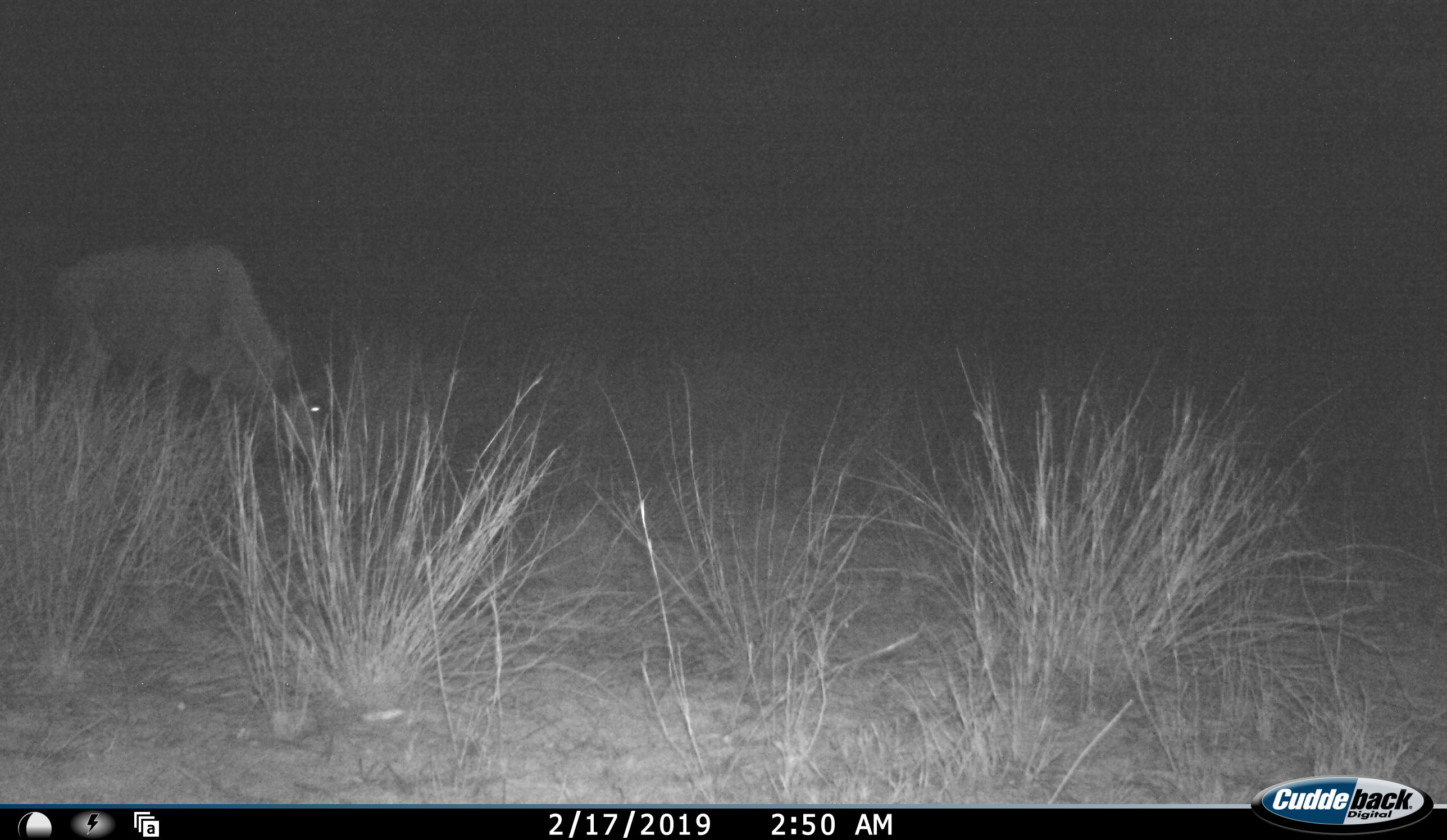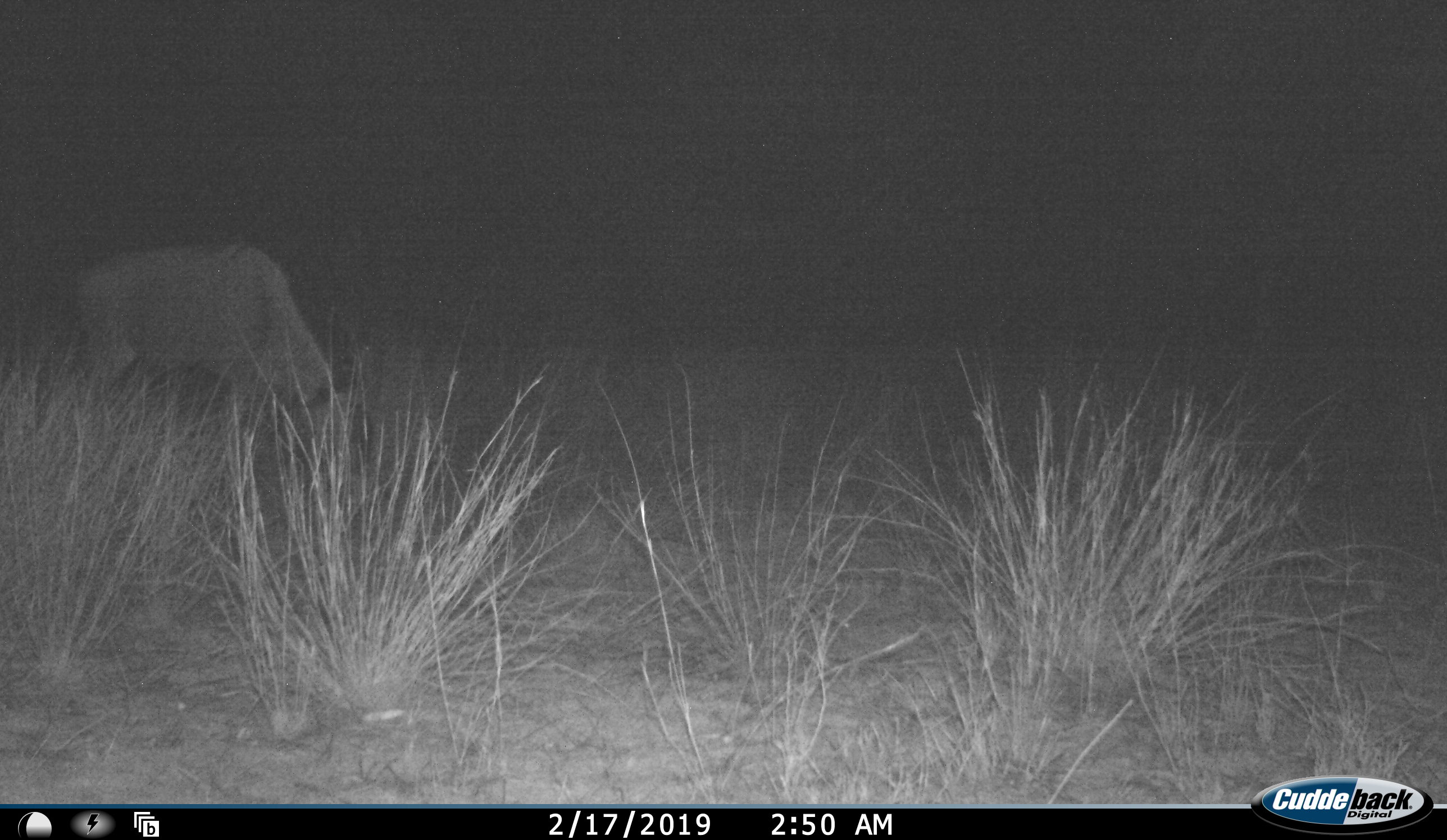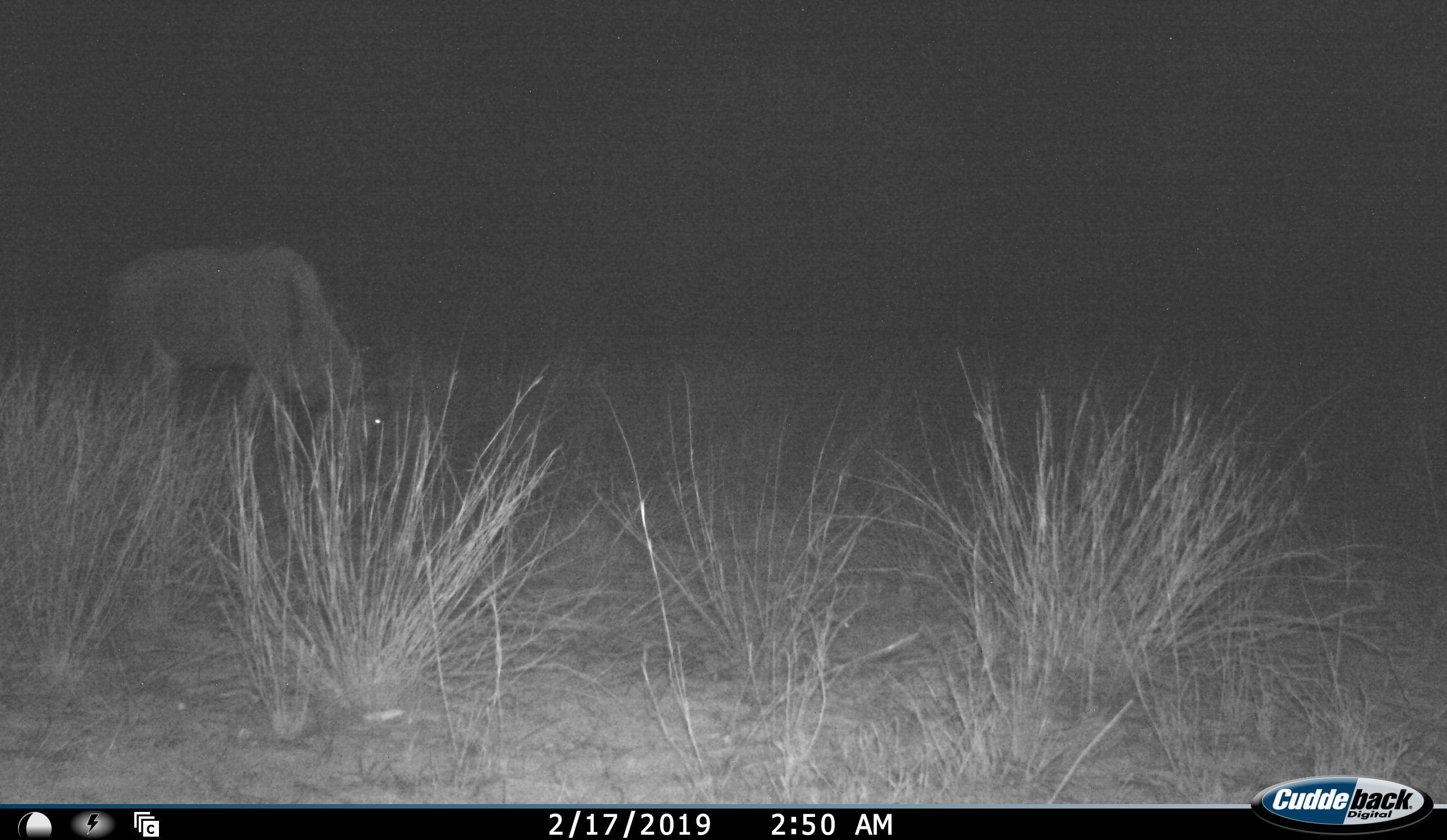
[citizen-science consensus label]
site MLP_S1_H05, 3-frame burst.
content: unidentified animal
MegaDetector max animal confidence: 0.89